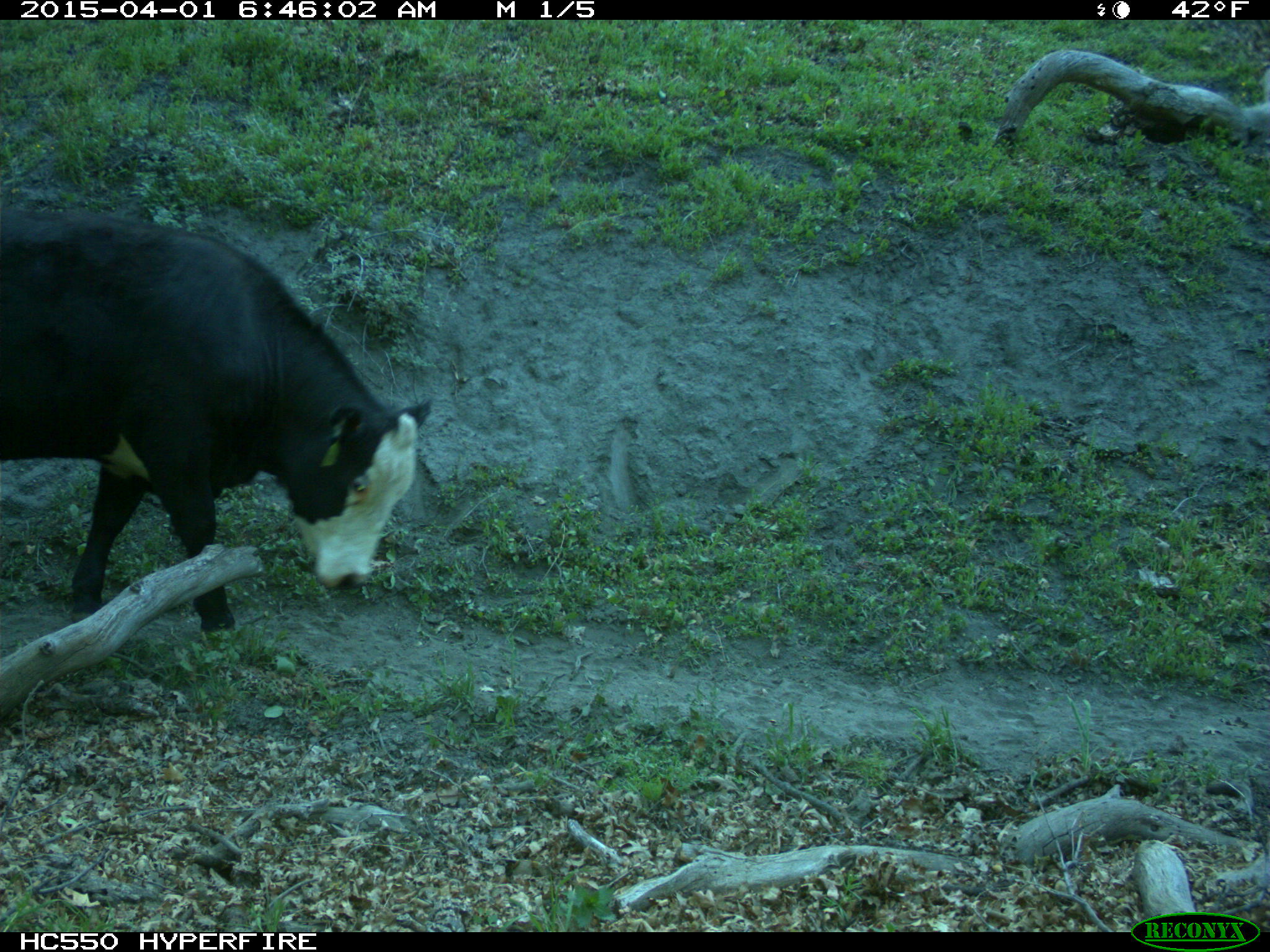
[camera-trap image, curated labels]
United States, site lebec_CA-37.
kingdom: Animalia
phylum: Chordata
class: Mammalia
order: Artiodactyla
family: Bovidae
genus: Bos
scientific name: Bos taurus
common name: domestic cow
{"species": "Bos taurus (domestic cow)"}